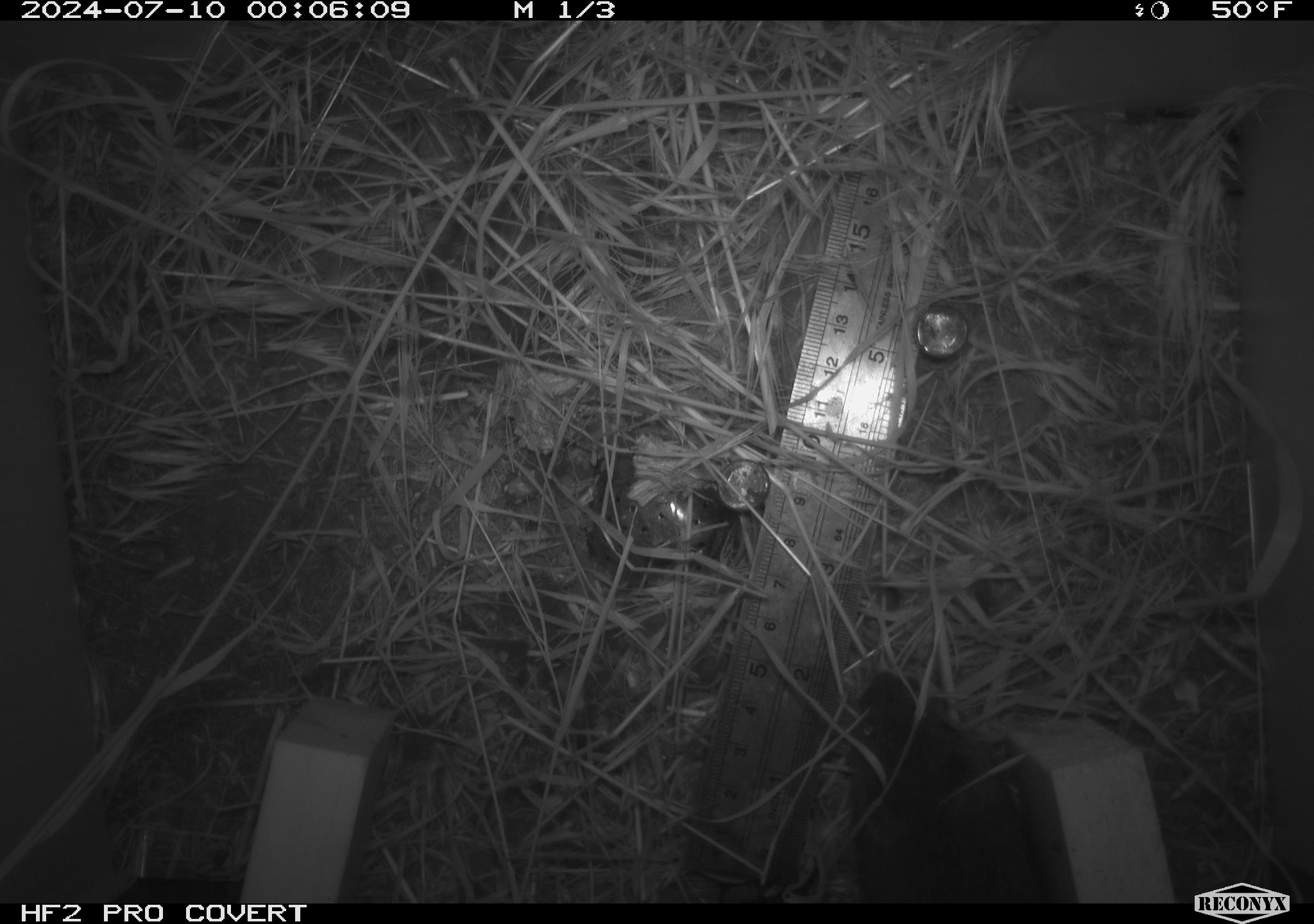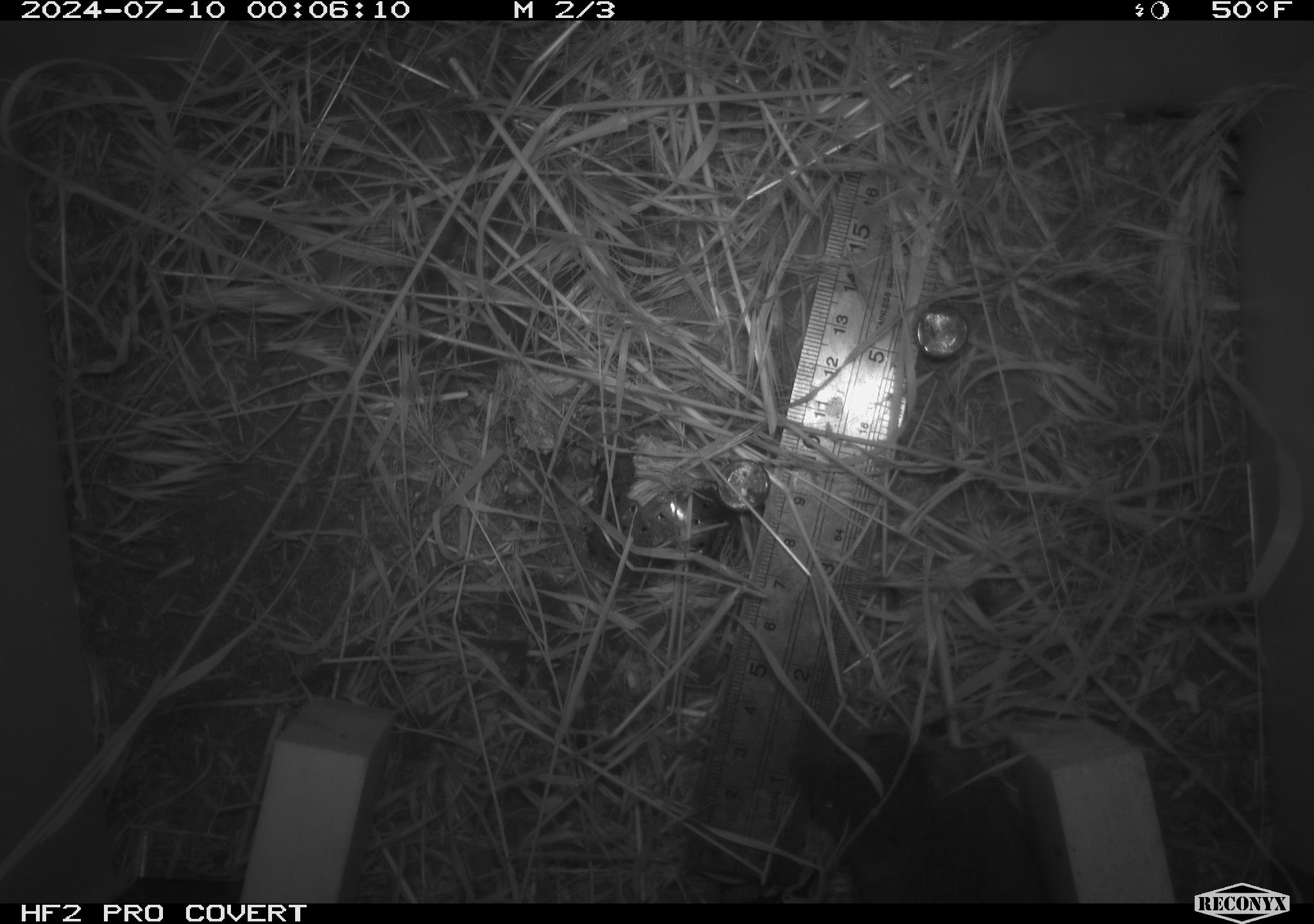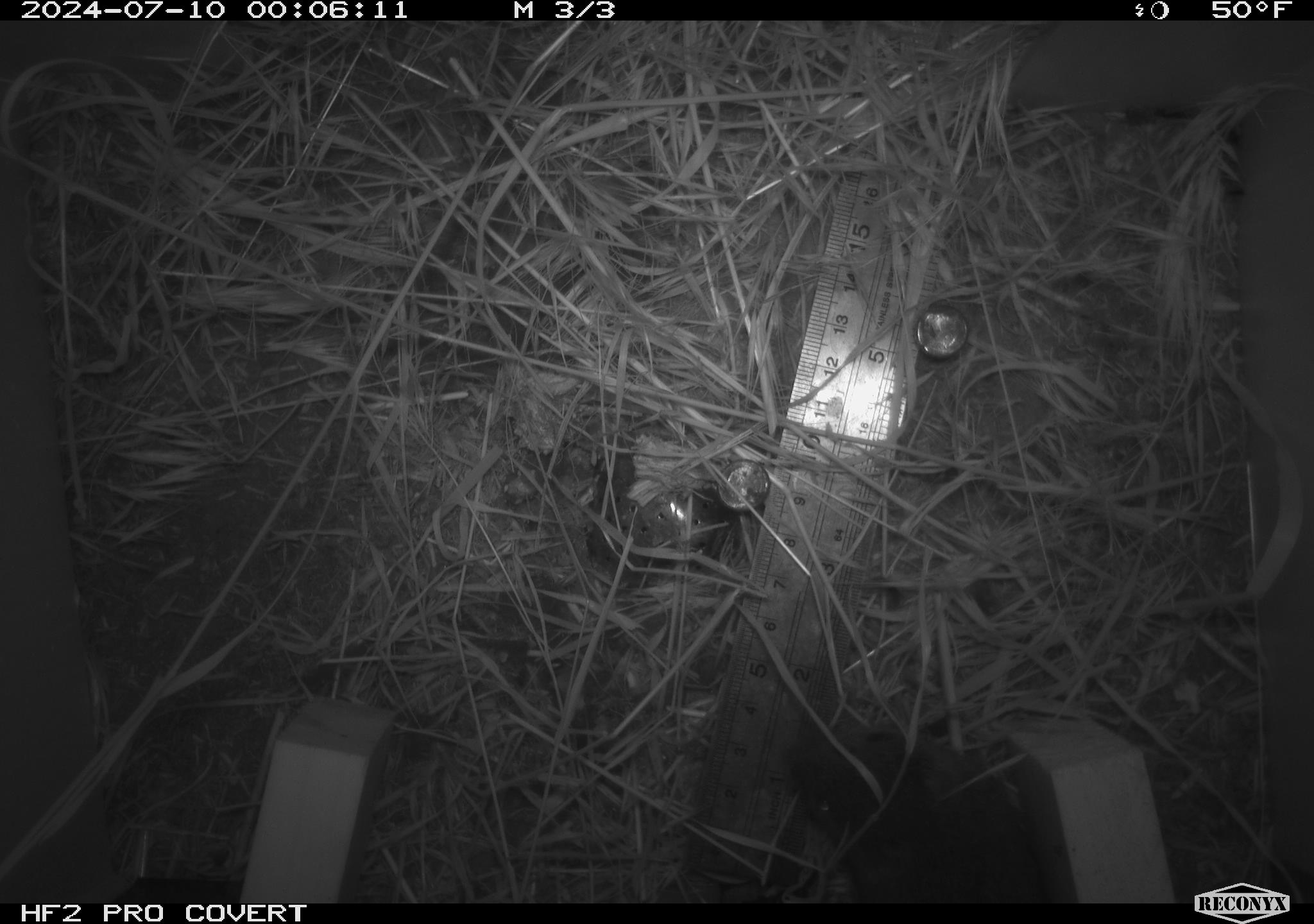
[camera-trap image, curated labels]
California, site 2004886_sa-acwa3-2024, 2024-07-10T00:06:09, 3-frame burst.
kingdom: Animalia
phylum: Chordata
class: Mammalia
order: Rodentia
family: Cricetidae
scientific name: Arvicolinae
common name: voles, lemmings, and muskrats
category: arvicolinae subfamily